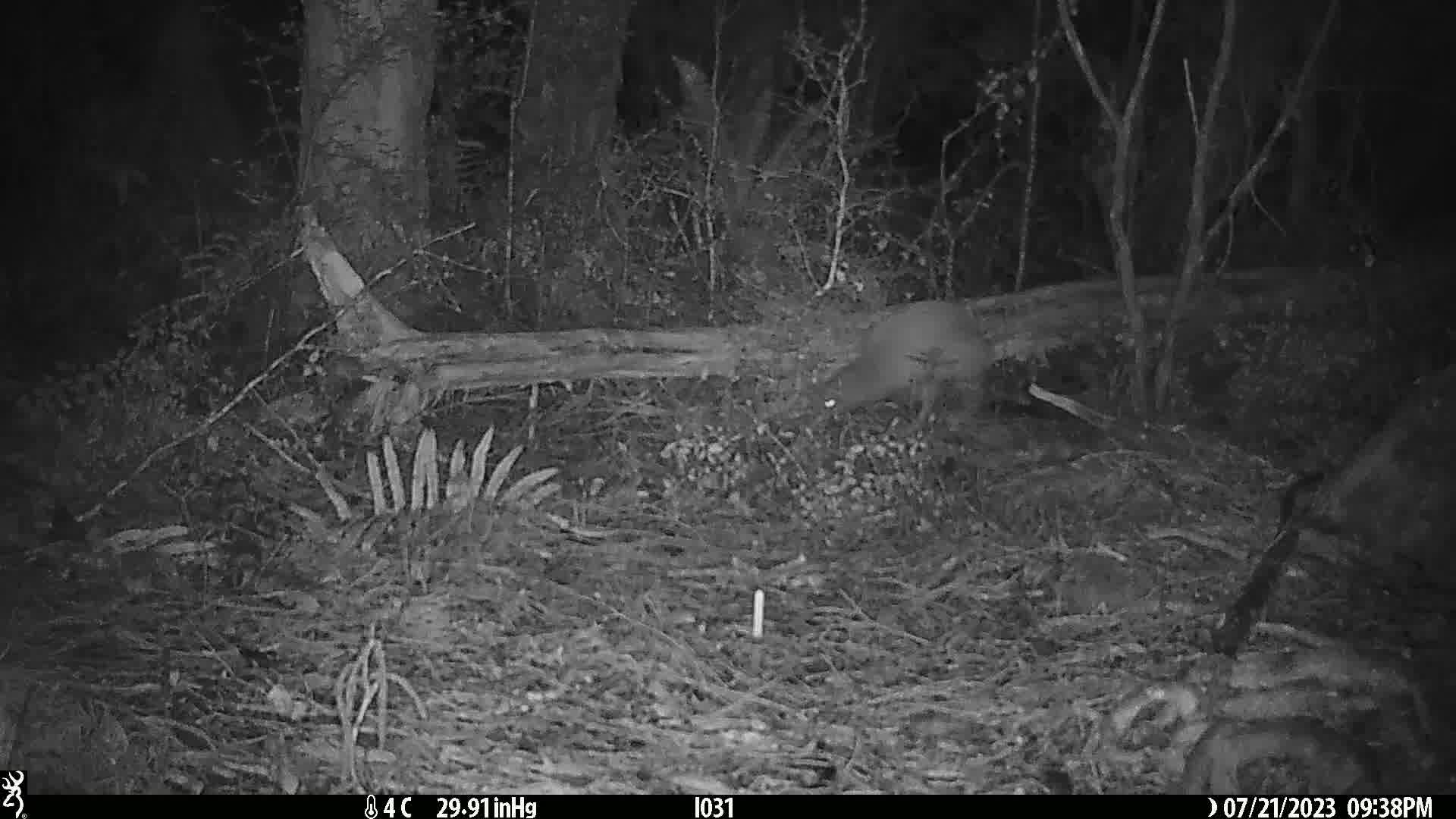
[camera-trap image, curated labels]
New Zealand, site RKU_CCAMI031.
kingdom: Animalia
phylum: Chordata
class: Aves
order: Apterygiformes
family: Apterygidae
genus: Apteryx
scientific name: Apteryx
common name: kiwi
Kiwi (Apteryx).